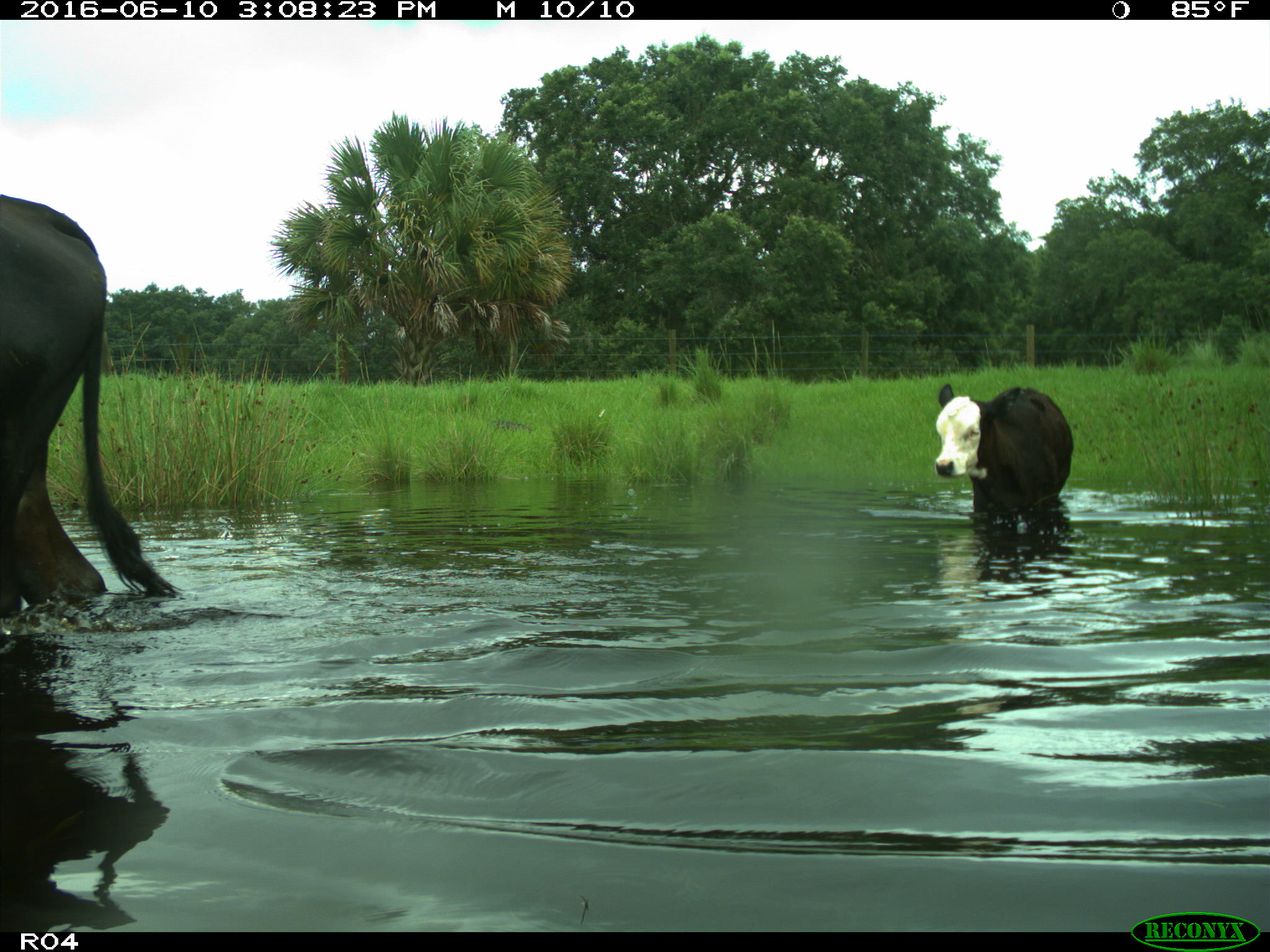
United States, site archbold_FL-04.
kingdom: Animalia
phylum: Chordata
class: Mammalia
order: Artiodactyla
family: Bovidae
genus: Bos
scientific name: Bos taurus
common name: domestic cow